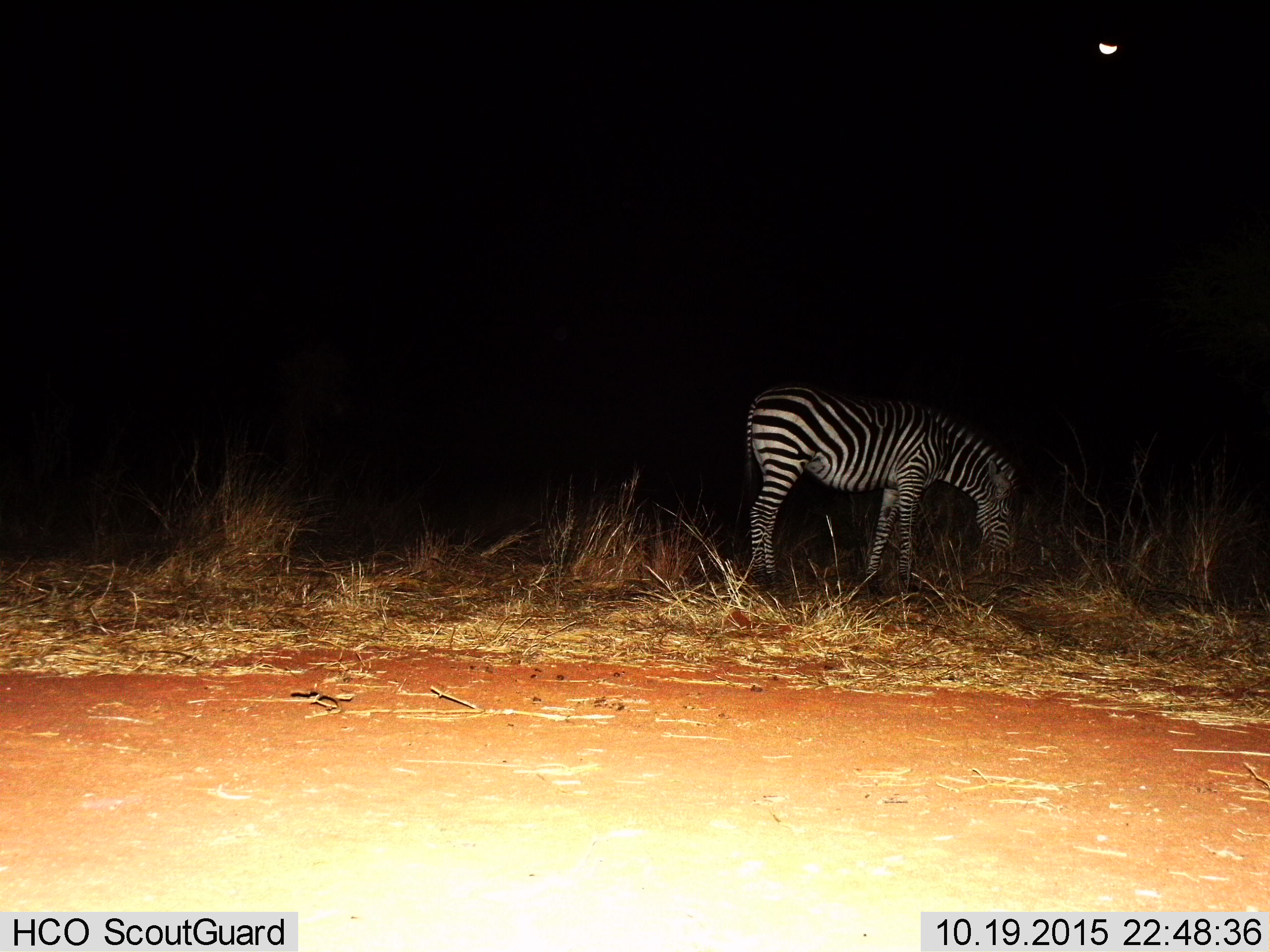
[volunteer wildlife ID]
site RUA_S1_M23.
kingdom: Animalia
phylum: Chordata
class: Mammalia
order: Perissodactyla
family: Equidae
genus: Equus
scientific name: Equus quagga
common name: plains zebra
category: zebraplains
Zebraplains (plains zebra) (Equus quagga), count 1. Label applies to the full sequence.